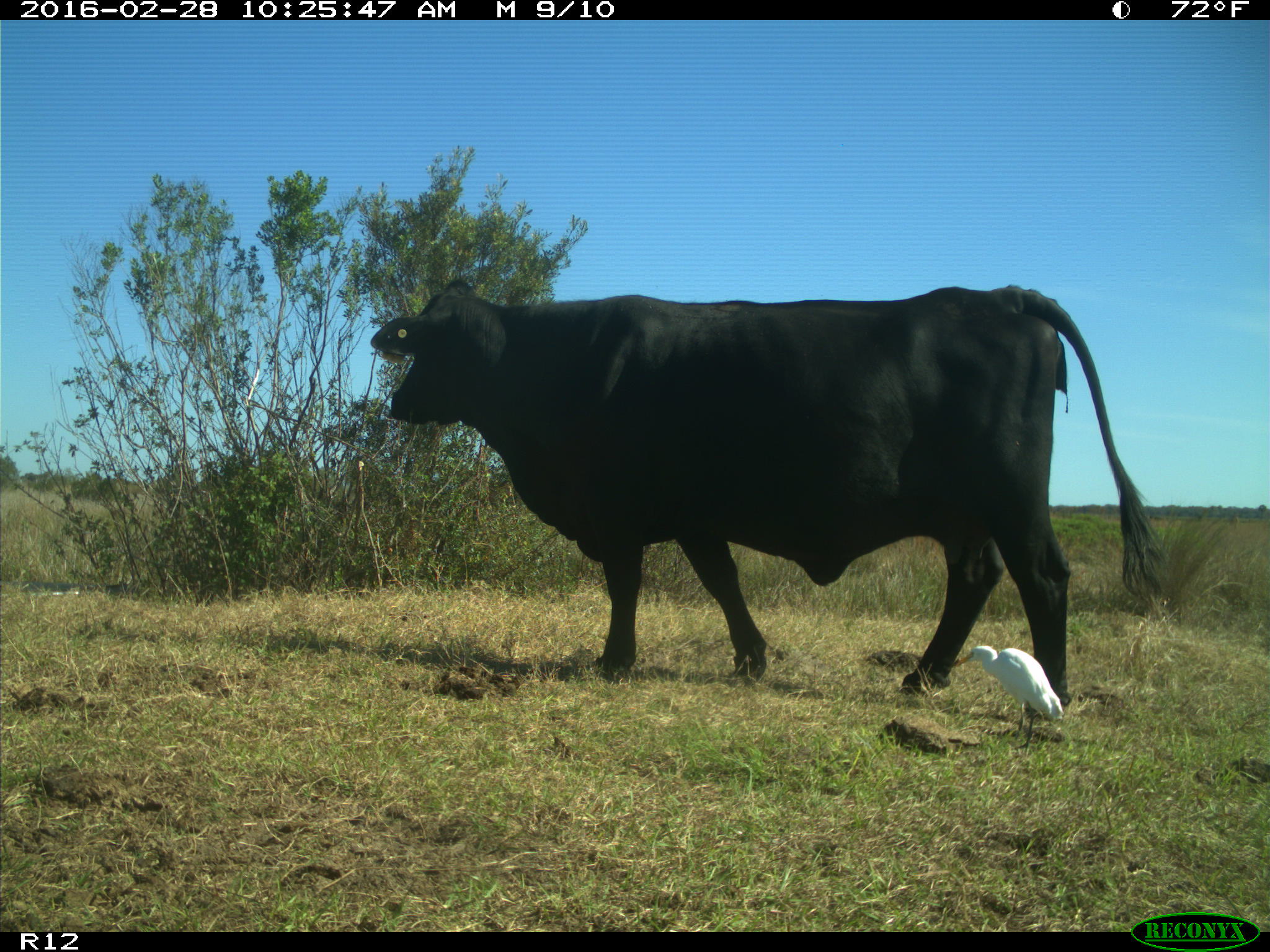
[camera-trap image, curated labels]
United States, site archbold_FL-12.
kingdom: Animalia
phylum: Chordata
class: Mammalia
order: Artiodactyla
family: Bovidae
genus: Bos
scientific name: Bos taurus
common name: domestic cow